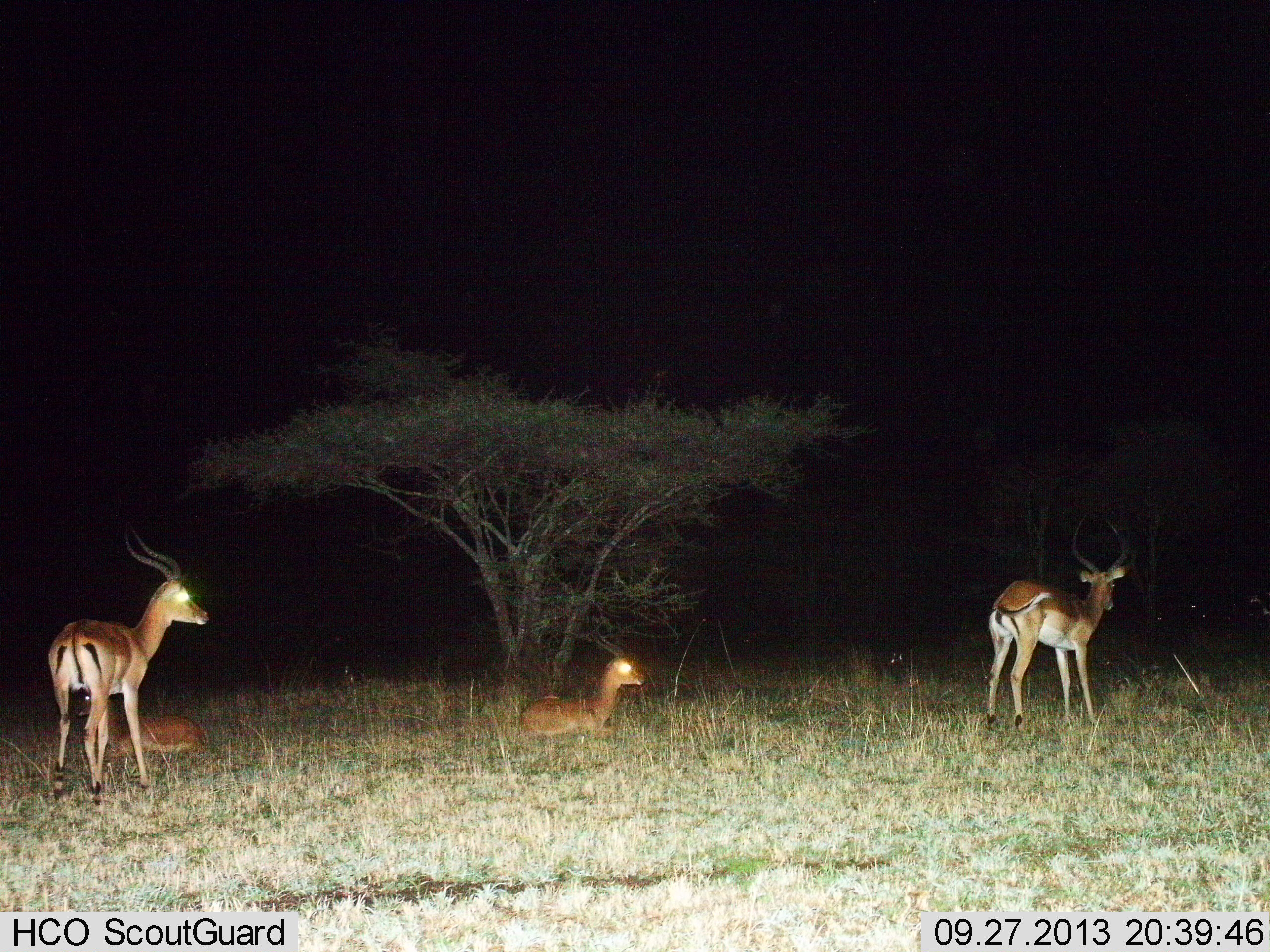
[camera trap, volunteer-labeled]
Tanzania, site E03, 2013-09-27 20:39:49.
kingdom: Animalia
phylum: Chordata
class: Mammalia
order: Artiodactyla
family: Bovidae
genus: Aepyceros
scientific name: Aepyceros melampus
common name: impala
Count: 4.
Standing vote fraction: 94%.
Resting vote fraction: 94%.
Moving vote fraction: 0%.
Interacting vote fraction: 0%.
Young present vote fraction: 6%.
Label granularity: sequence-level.